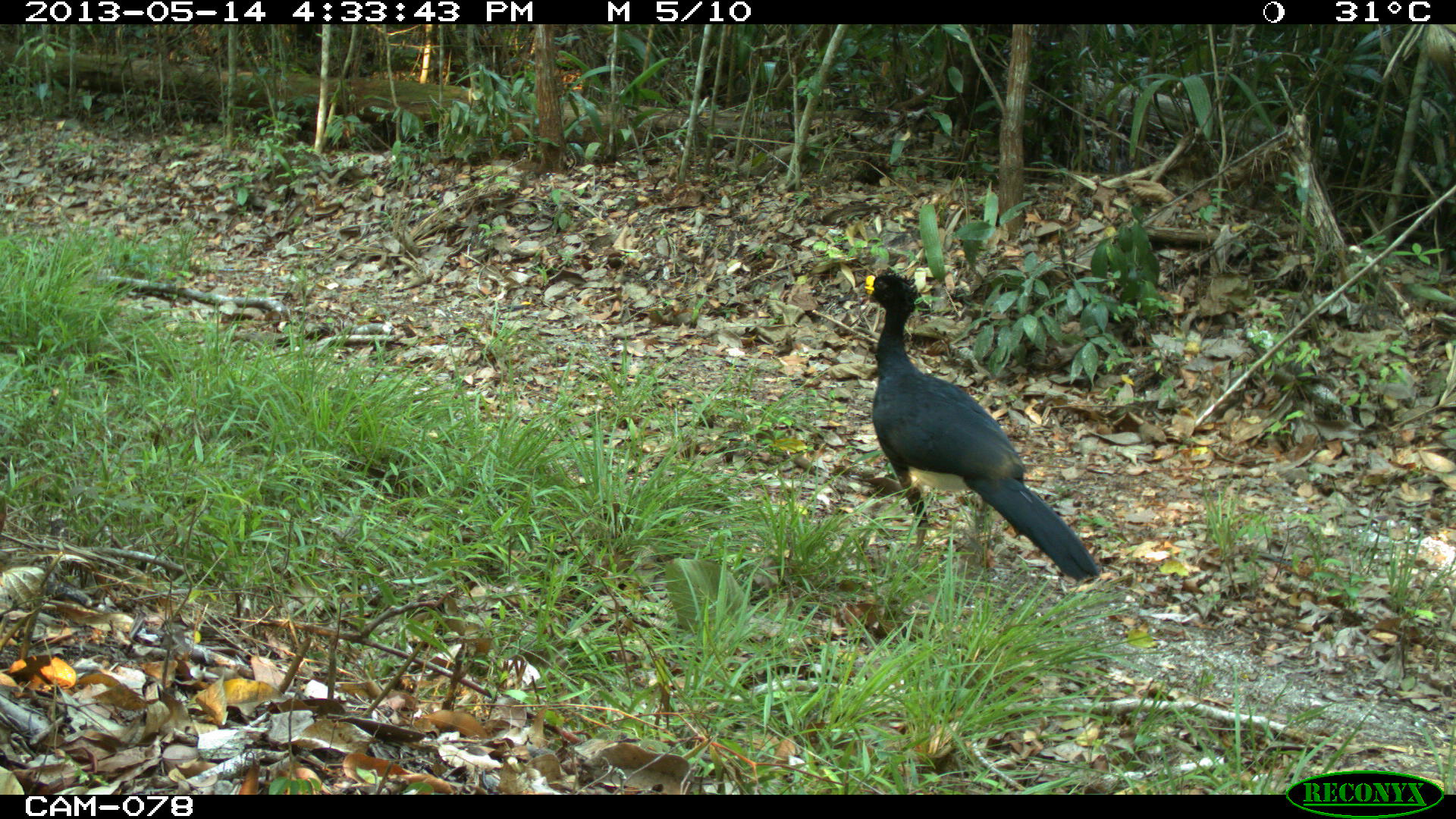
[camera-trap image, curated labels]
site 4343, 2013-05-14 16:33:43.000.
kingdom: Animalia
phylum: Chordata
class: Aves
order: Galliformes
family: Cracidae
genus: Crax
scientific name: Crax rubra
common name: great curassow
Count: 1.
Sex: male.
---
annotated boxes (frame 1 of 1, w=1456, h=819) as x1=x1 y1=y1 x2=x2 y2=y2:
crax rubra: x1=862 y1=270 x2=1101 y2=583